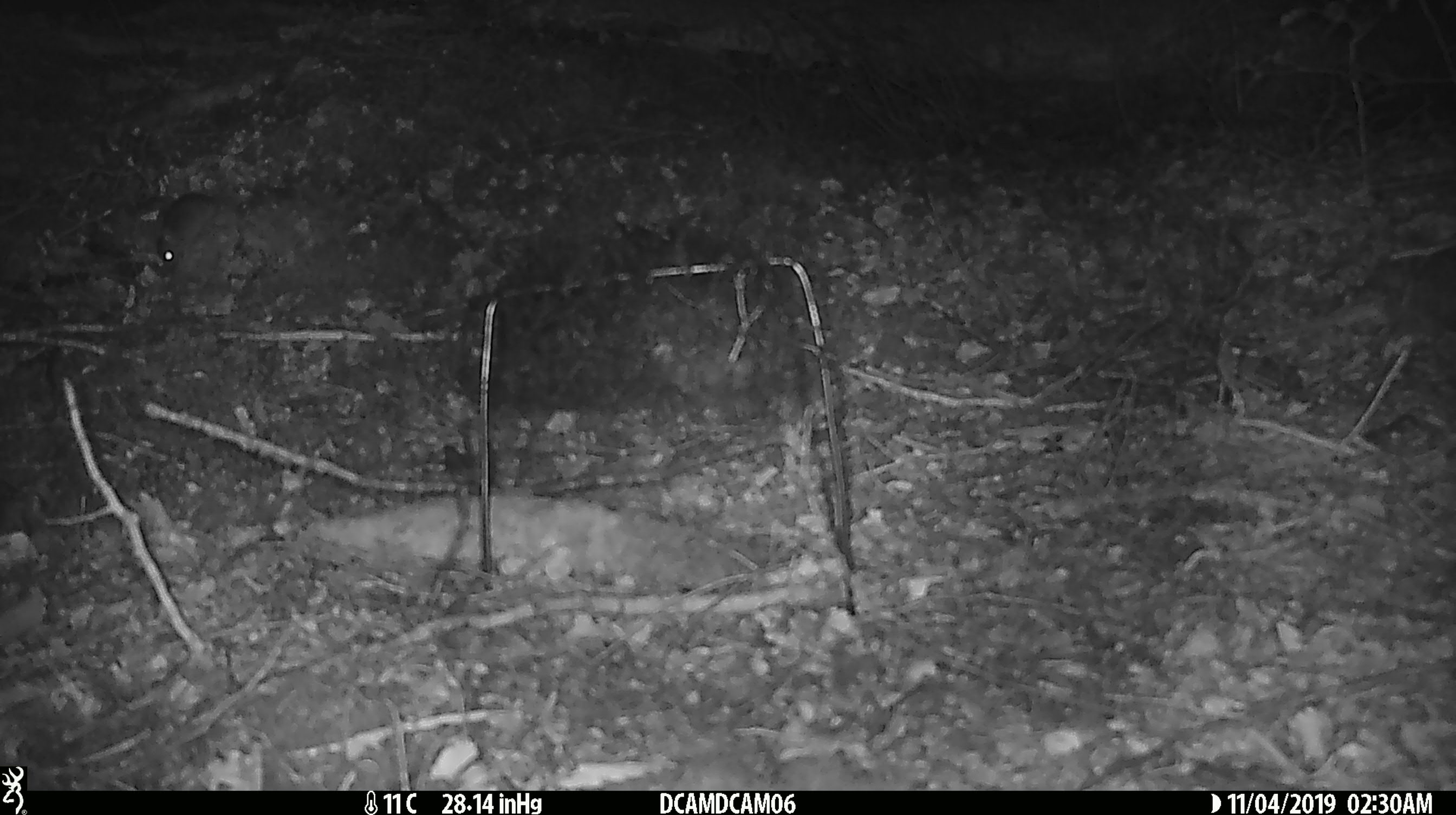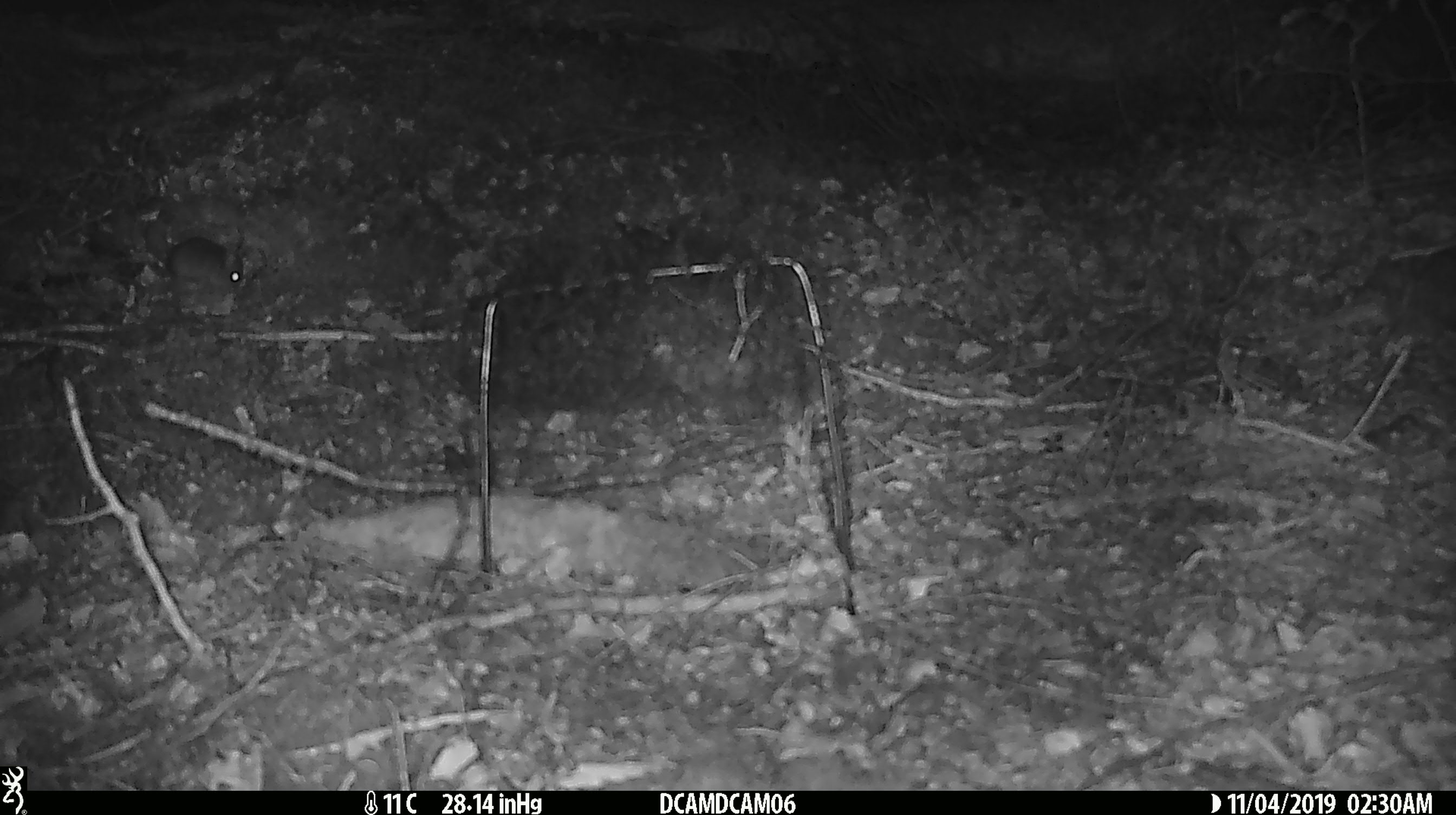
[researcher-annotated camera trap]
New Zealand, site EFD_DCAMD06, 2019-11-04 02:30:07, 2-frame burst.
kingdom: Animalia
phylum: Chordata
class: Mammalia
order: Rodentia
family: Muridae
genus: Mus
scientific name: Mus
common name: mouse